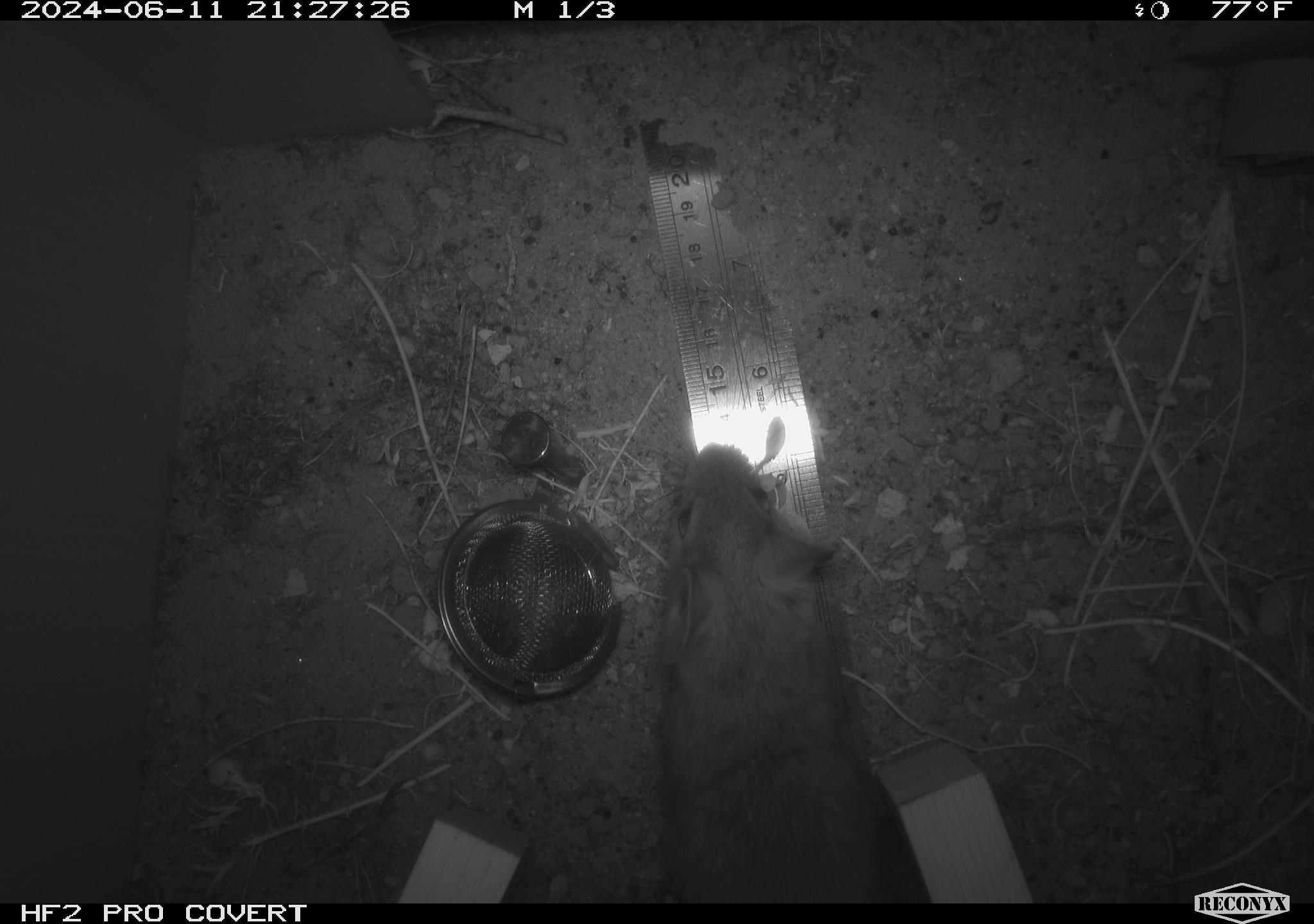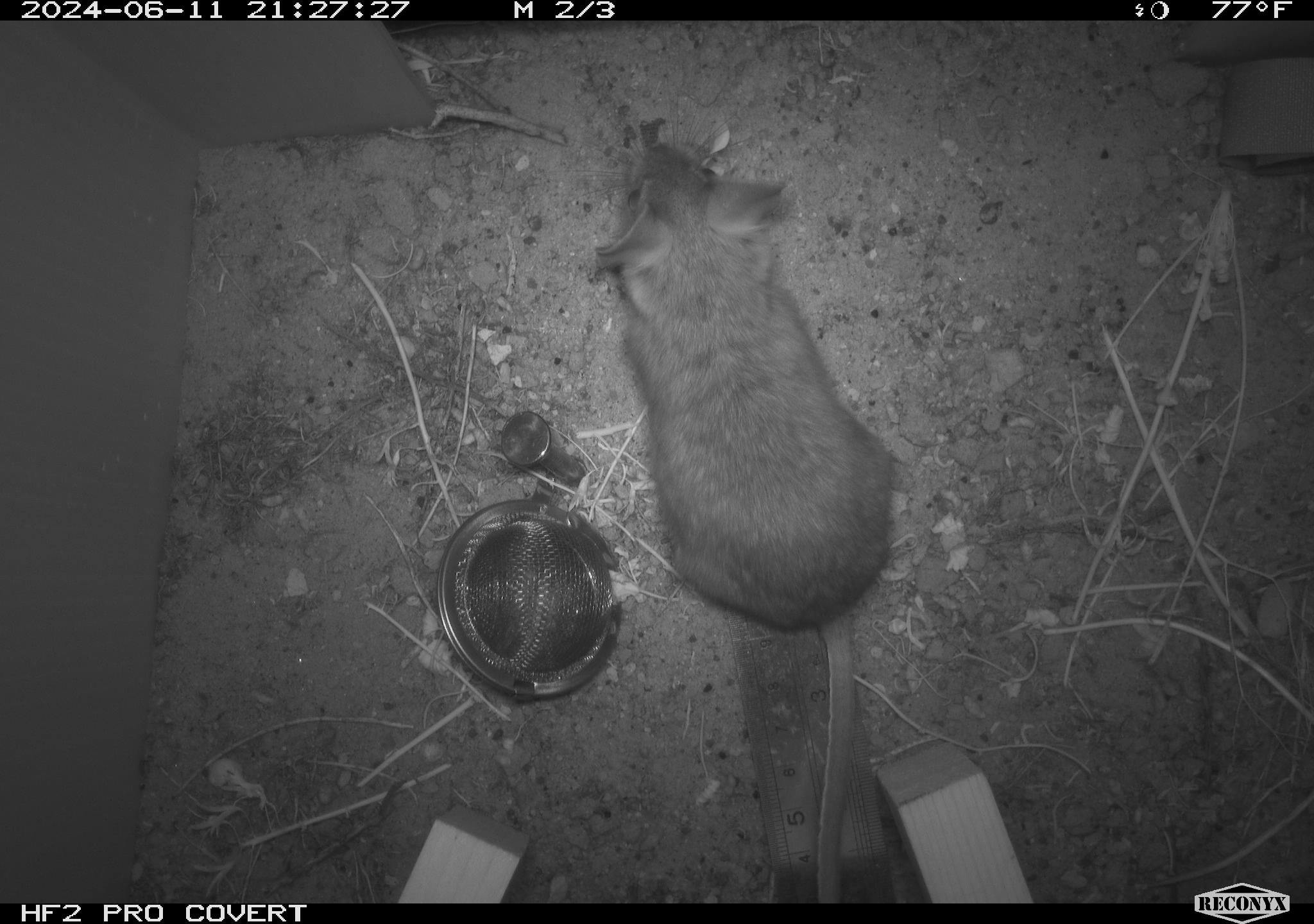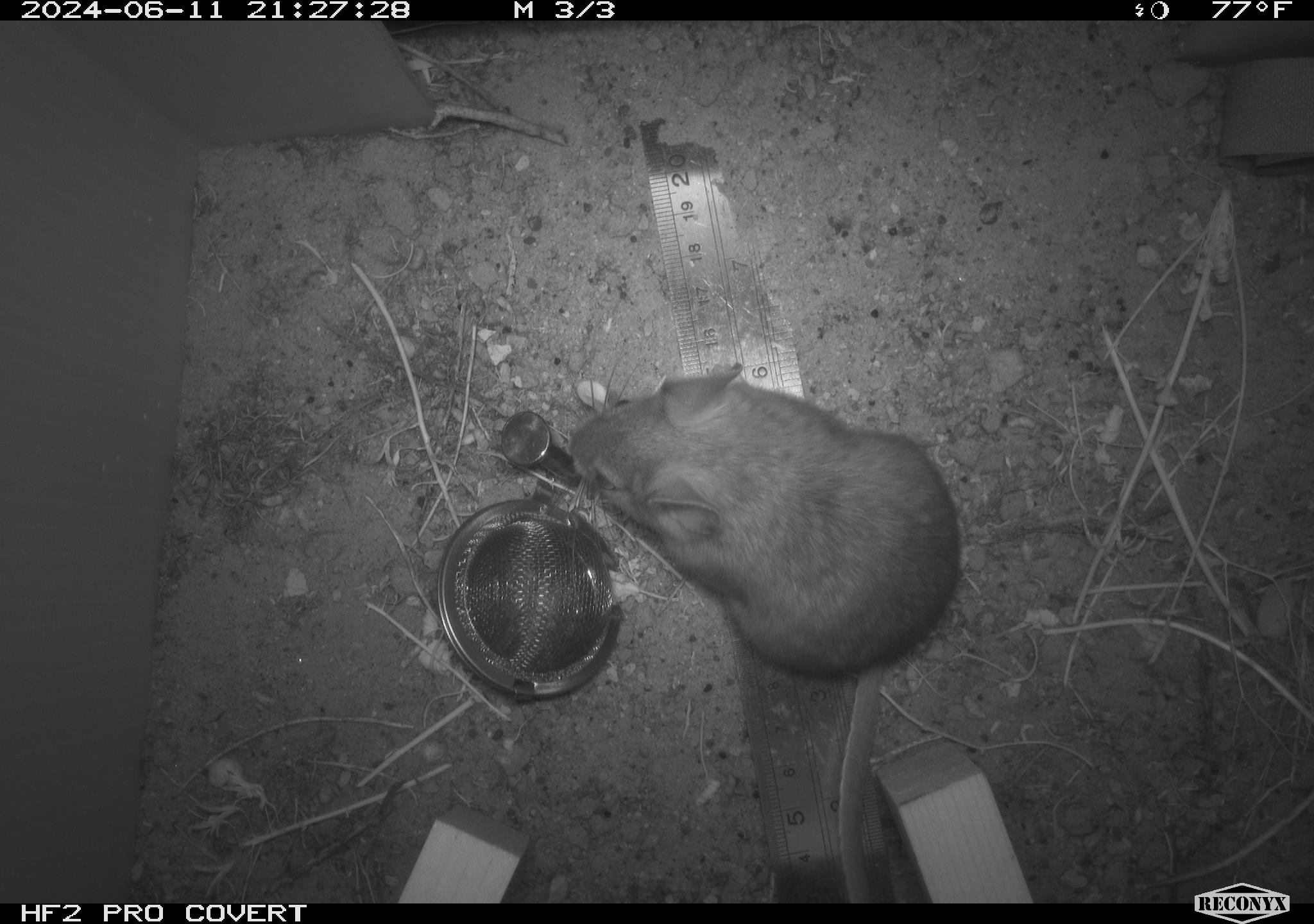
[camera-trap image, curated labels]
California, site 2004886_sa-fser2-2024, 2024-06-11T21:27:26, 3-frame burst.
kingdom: Animalia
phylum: Chordata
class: Mammalia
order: Rodentia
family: Cricetidae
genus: Neotoma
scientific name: Neotoma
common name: pack rat or woodrat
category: neotoma species